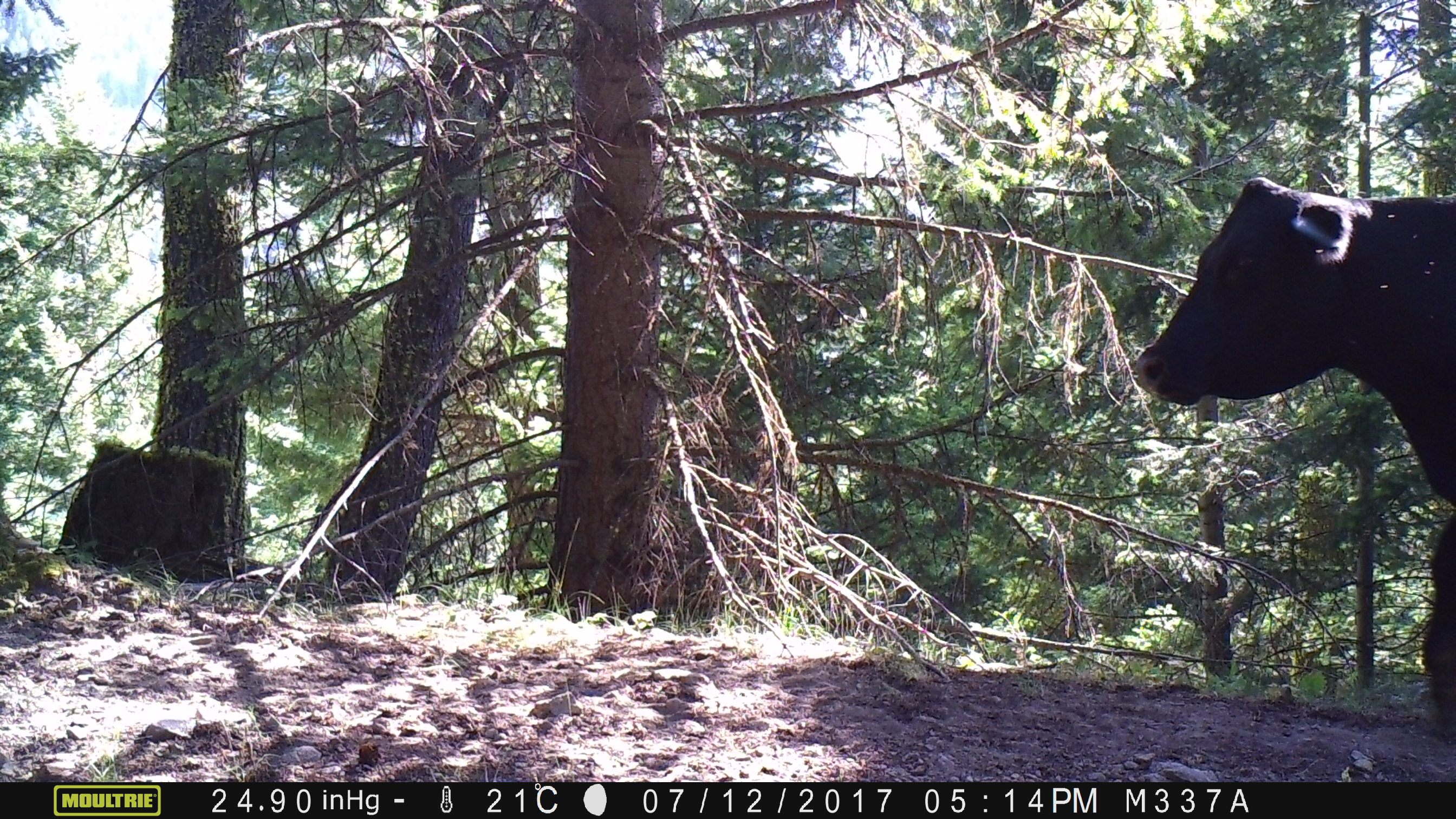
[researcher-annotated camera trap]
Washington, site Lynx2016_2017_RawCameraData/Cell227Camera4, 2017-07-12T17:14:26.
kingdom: Animalia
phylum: Chordata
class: Mammalia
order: Artiodactyla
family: Bovidae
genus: Bos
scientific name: Bos taurus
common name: domestic cattle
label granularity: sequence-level